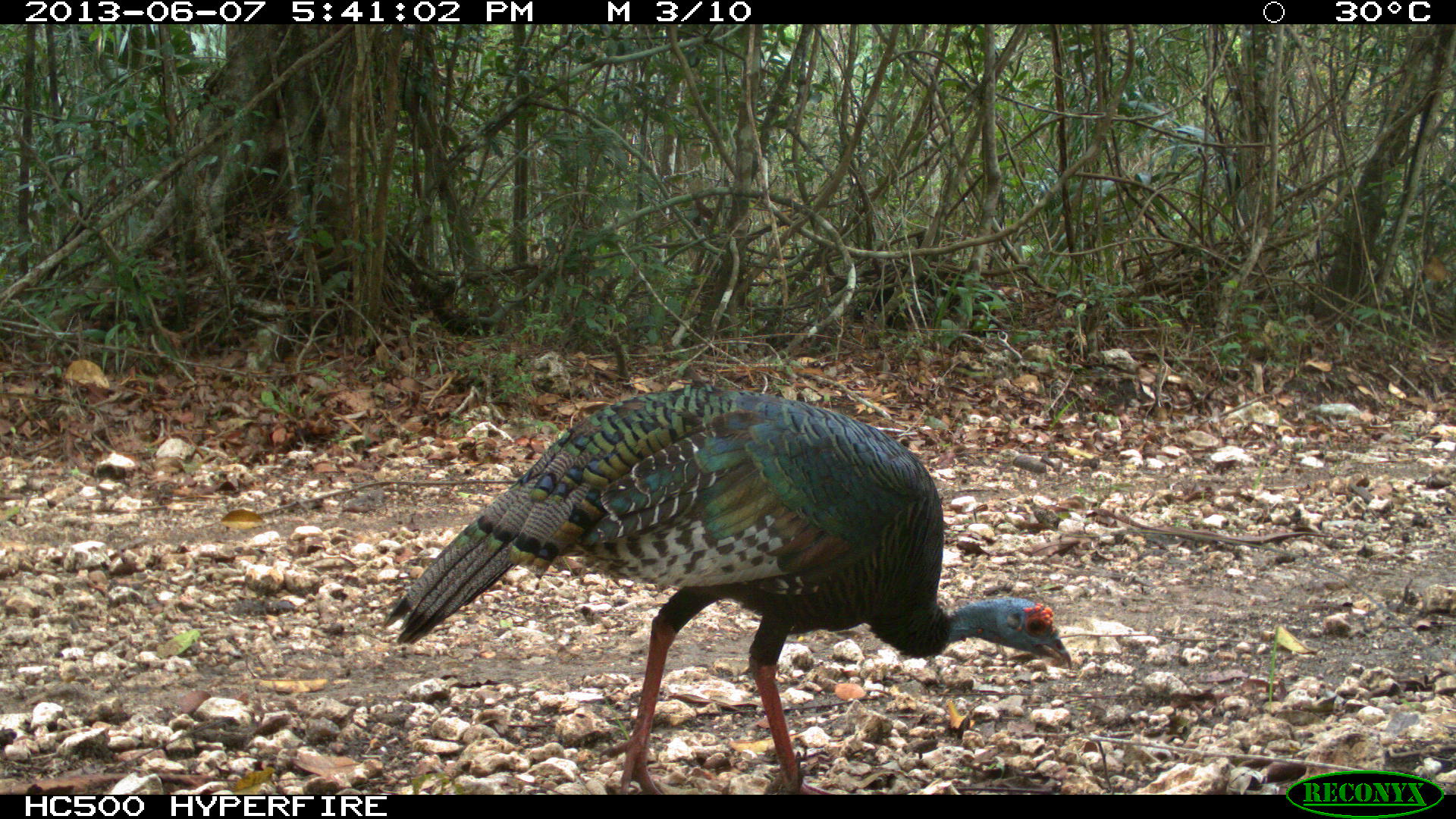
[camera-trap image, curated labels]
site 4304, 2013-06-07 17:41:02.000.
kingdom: Animalia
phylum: Chordata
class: Aves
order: Galliformes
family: Phasianidae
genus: Meleagris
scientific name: Meleagris ocellata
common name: ocellated turkey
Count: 2.